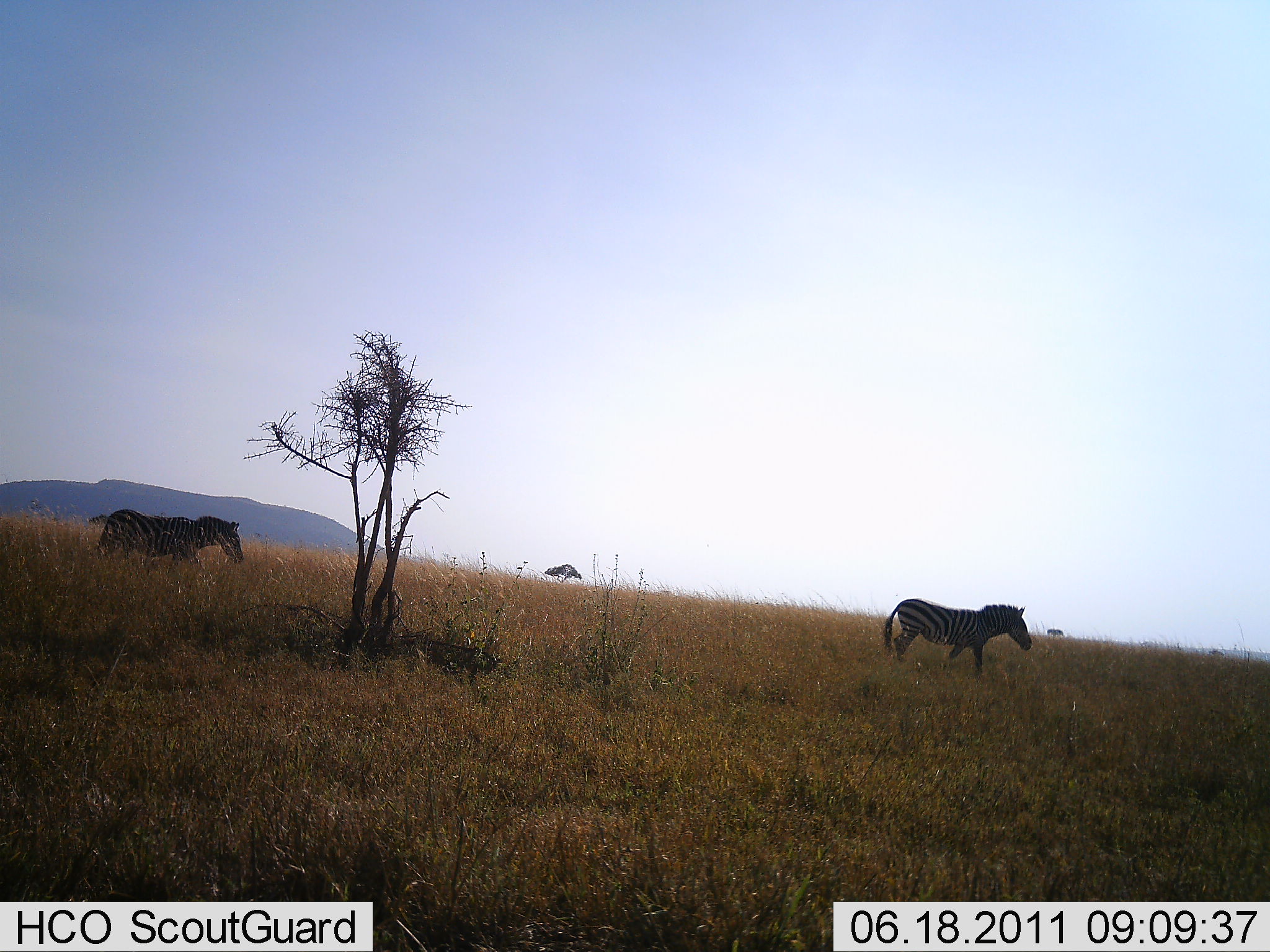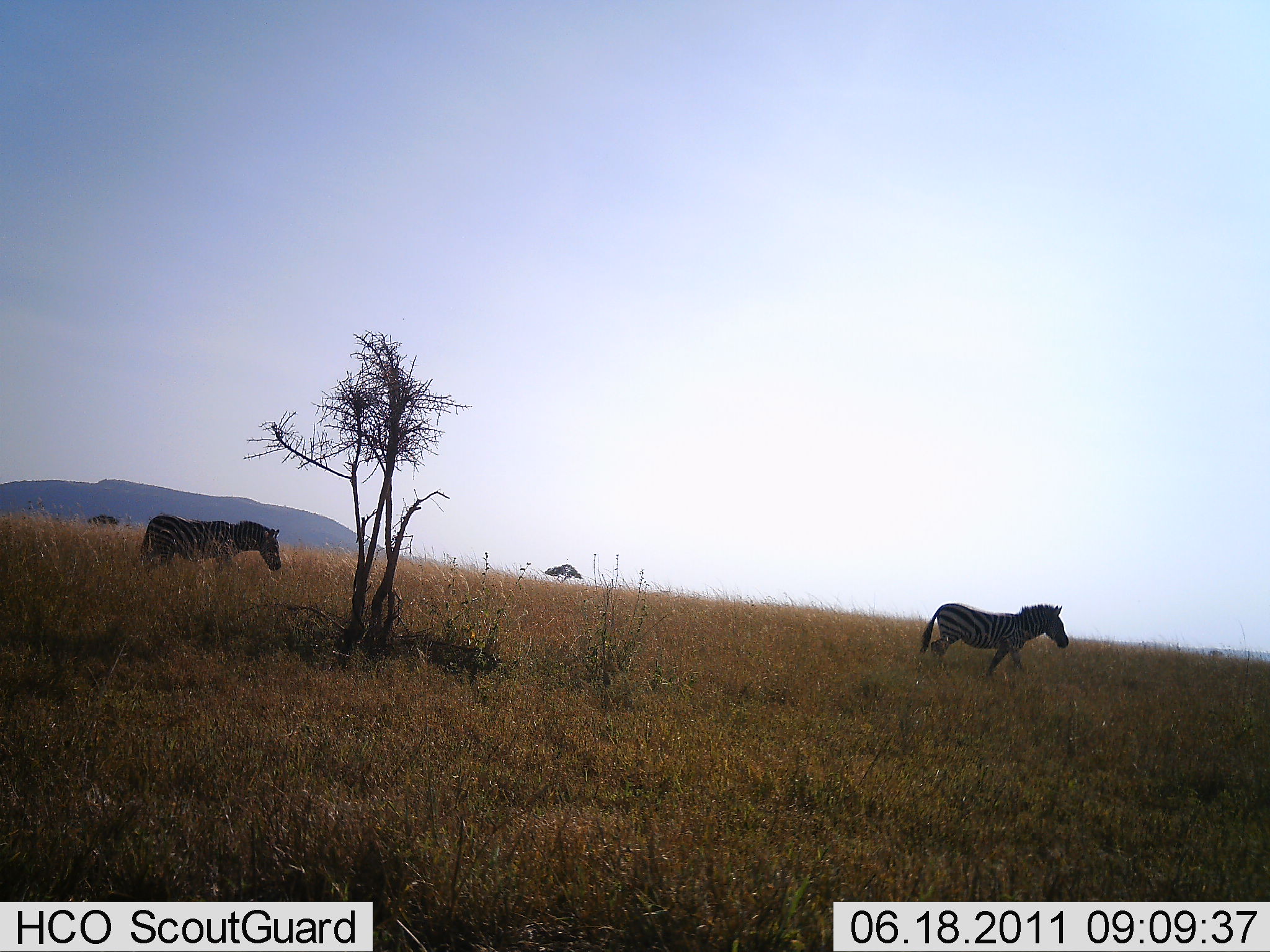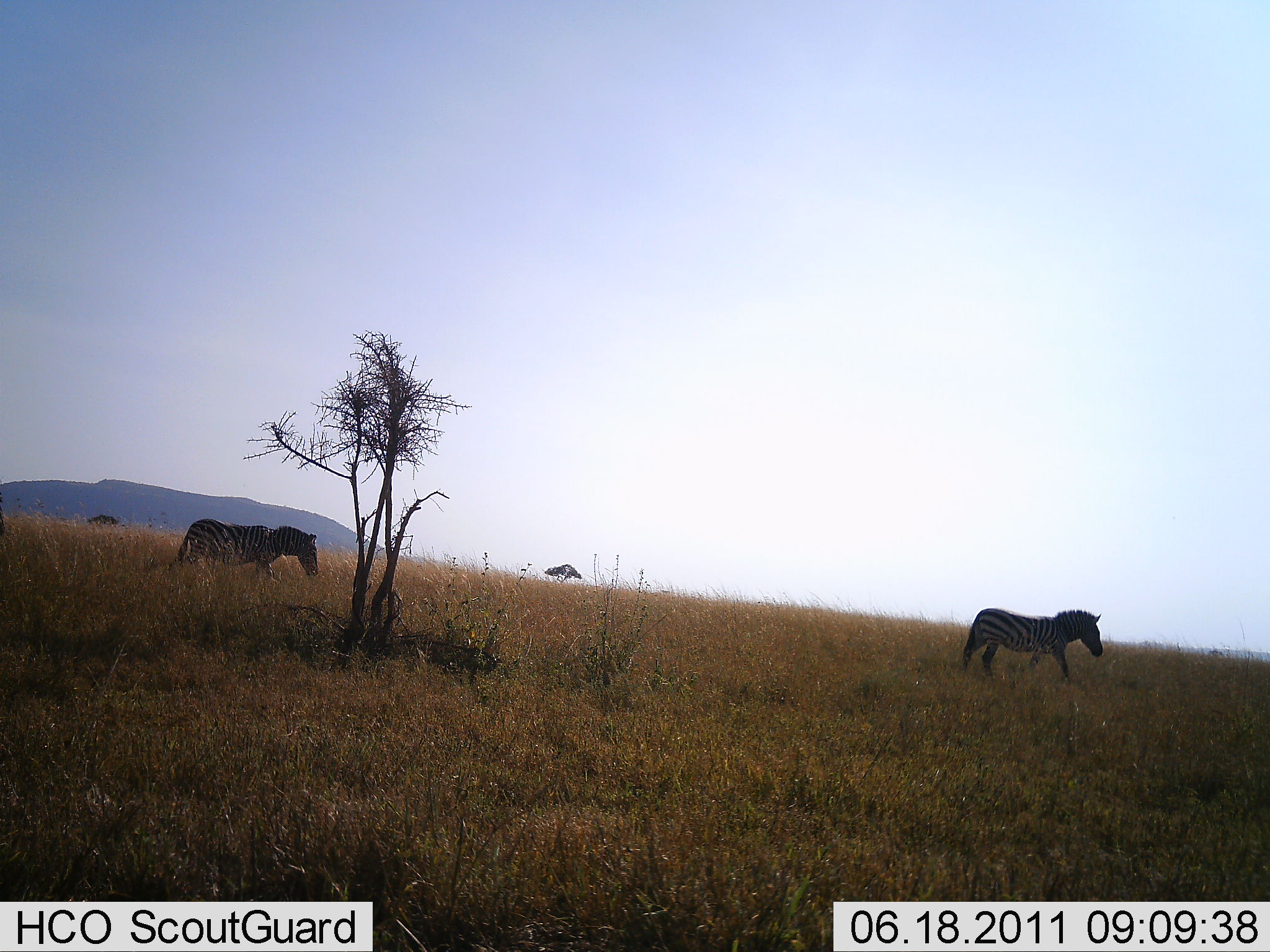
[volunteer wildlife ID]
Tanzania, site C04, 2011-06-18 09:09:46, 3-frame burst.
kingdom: Animalia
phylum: Chordata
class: Mammalia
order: Perissodactyla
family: Equidae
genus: Equus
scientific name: Equus quagga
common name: plains zebra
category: zebra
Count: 2.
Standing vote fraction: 0%.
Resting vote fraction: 0%.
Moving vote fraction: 100%.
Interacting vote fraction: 0%.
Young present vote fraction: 0%.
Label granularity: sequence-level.